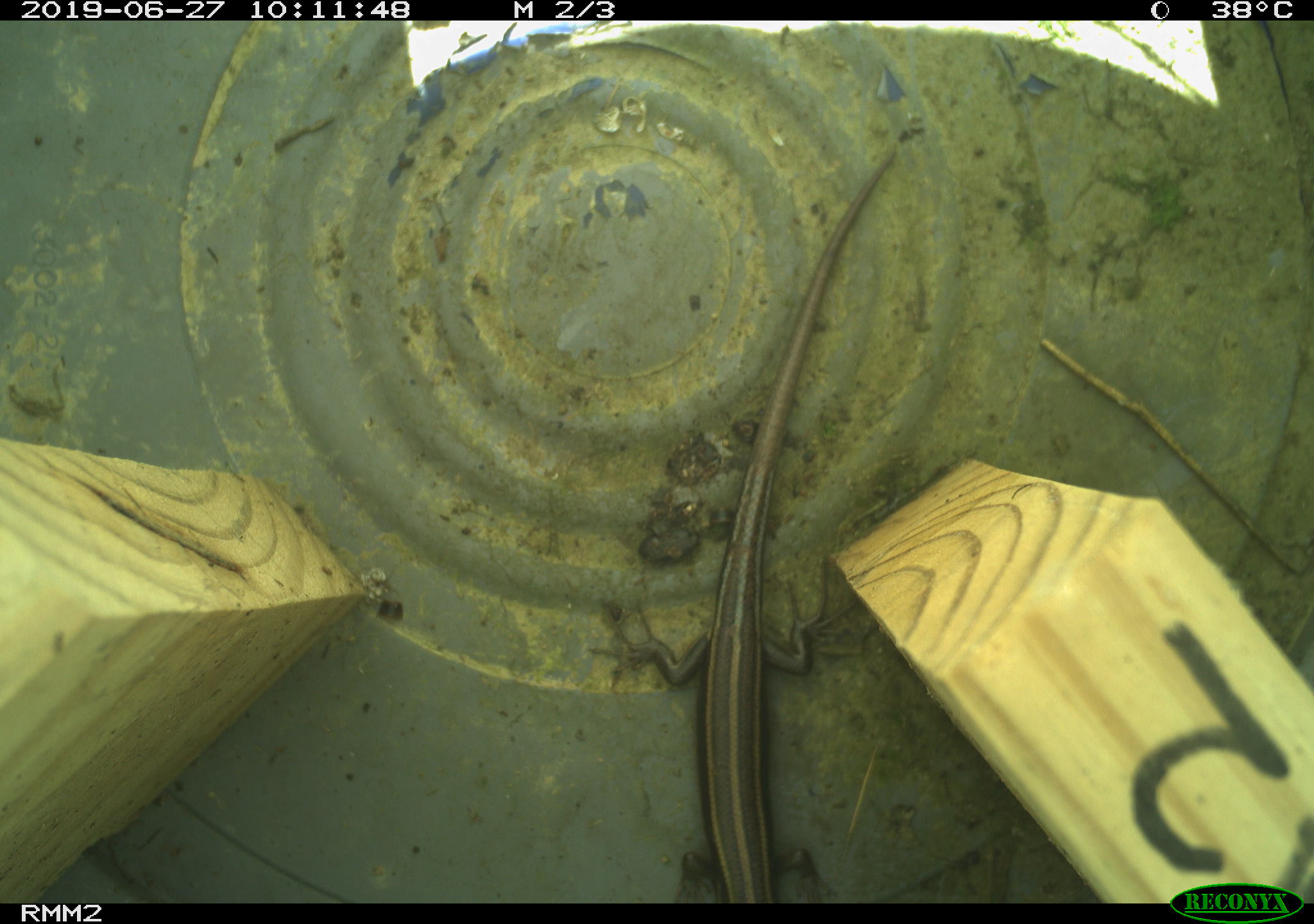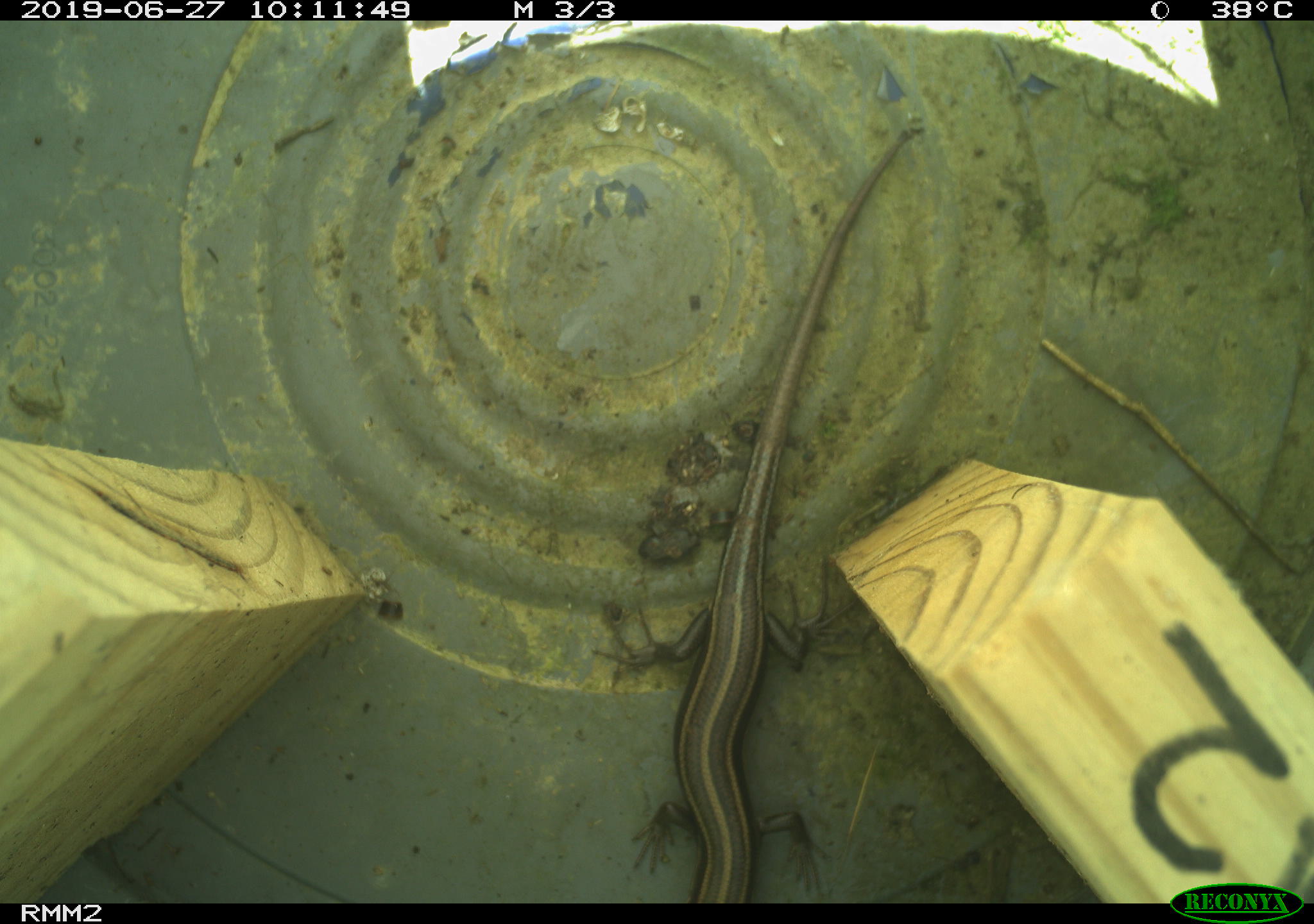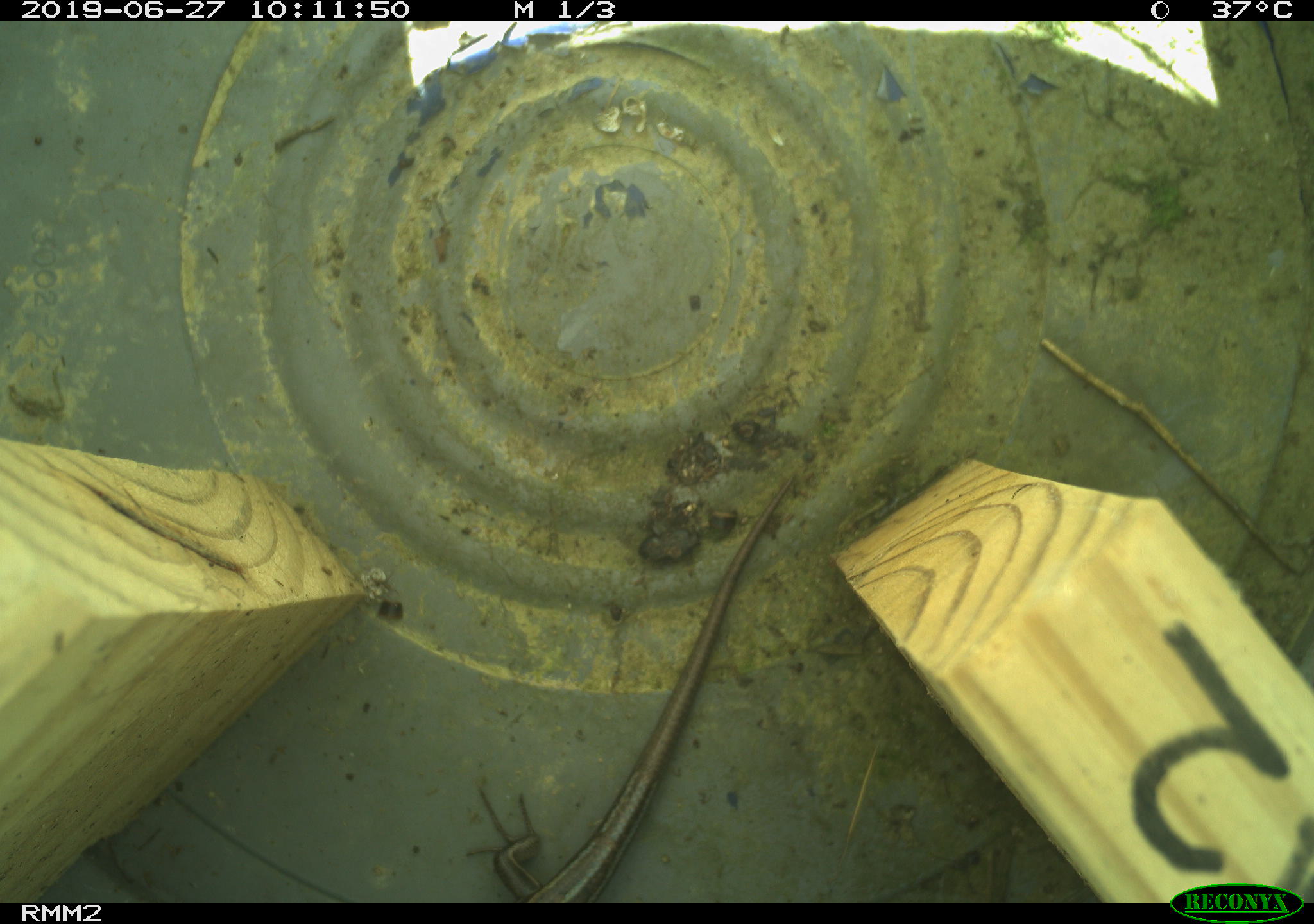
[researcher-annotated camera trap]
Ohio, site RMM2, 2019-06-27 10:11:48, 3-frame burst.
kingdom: Animalia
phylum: Chordata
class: Reptilia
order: Squamata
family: Scincidae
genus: Plestiodon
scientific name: Plestiodon fasciatus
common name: common five-lined skink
Common five-lined skink (Plestiodon fasciatus).